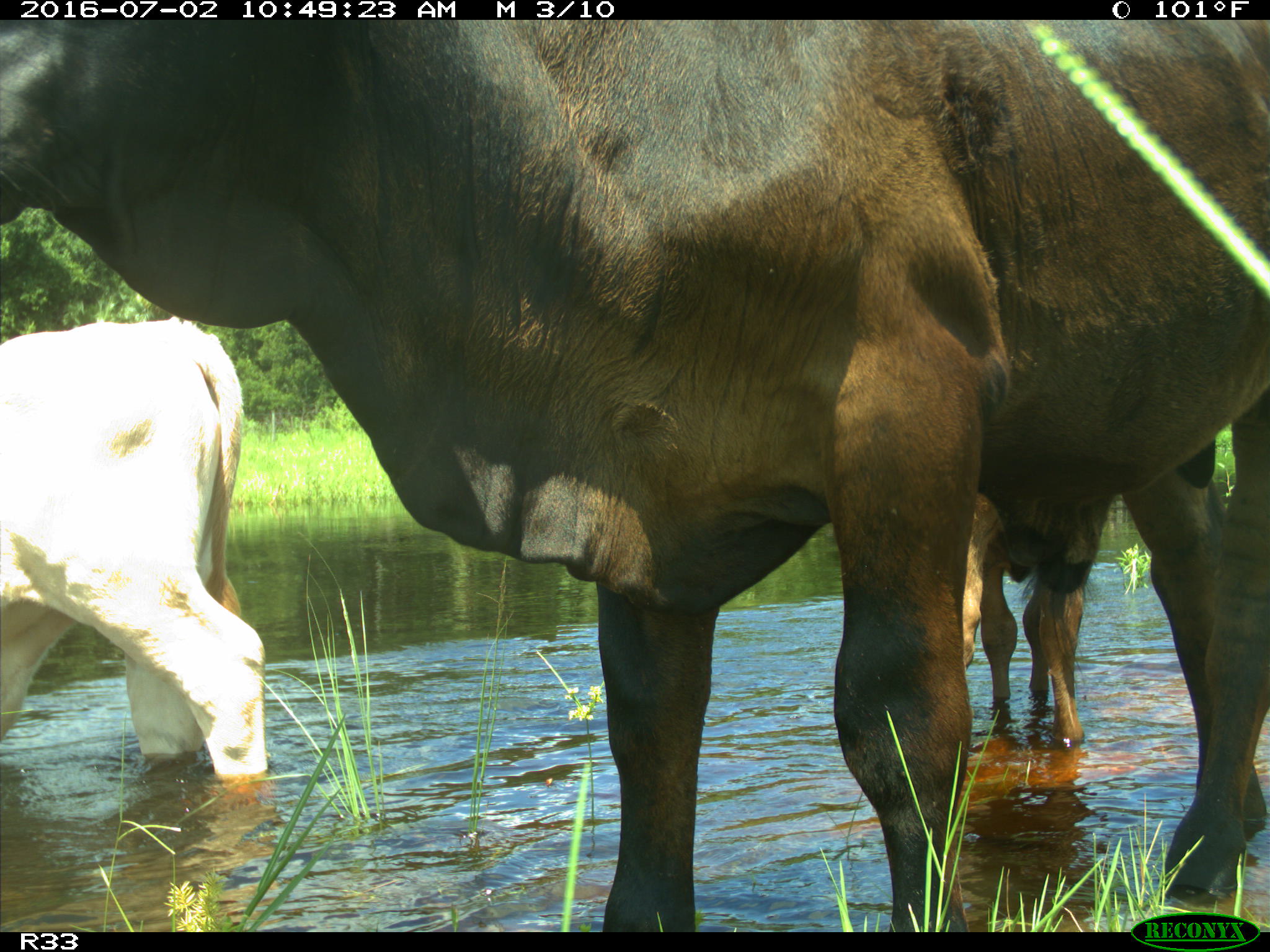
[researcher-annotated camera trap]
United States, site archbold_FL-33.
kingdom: Animalia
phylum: Chordata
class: Mammalia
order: Artiodactyla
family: Bovidae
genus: Bos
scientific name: Bos taurus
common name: domestic cow